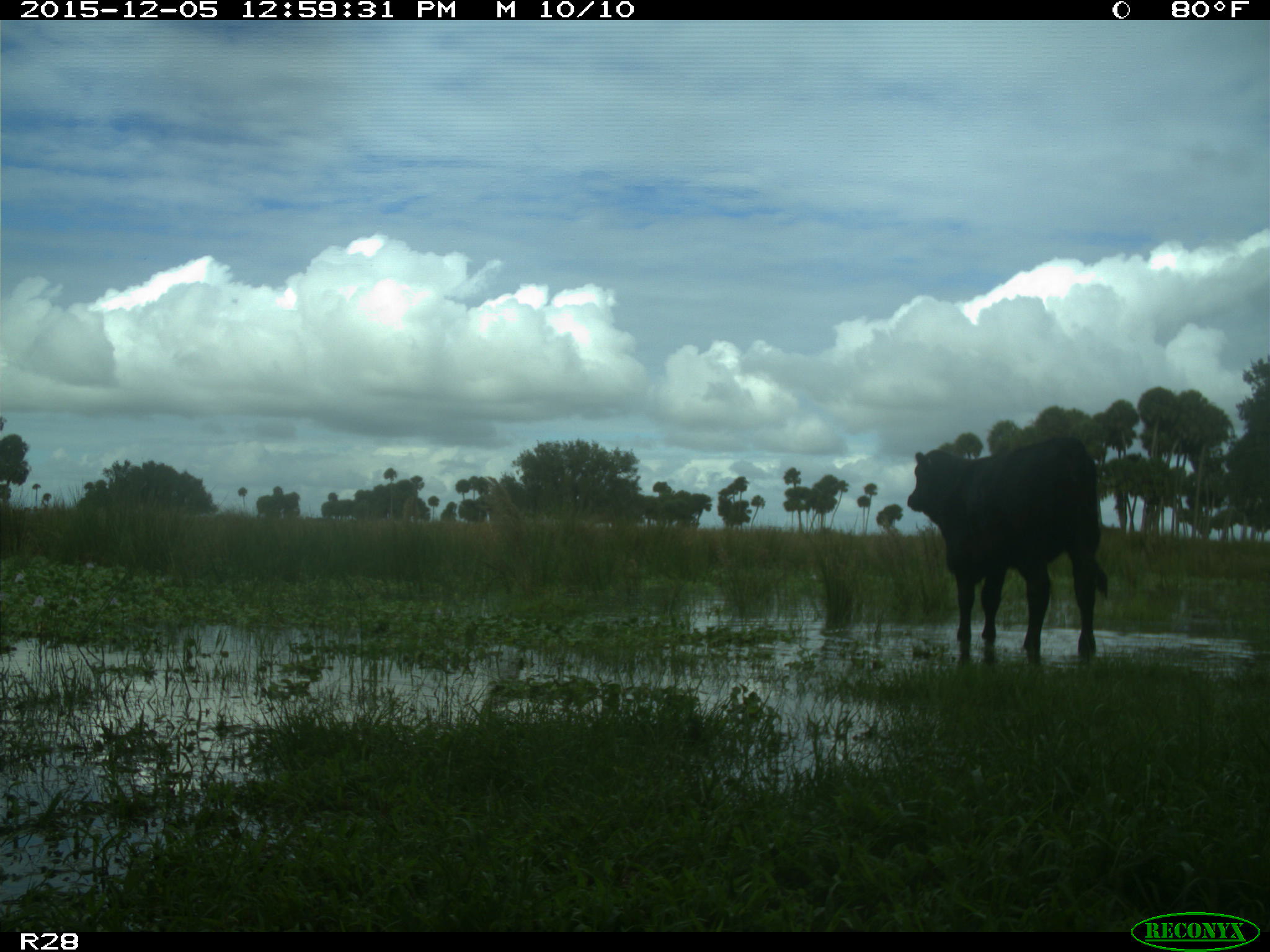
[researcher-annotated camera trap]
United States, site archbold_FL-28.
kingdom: Animalia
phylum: Chordata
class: Mammalia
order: Artiodactyla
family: Bovidae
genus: Bos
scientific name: Bos taurus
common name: domestic cow